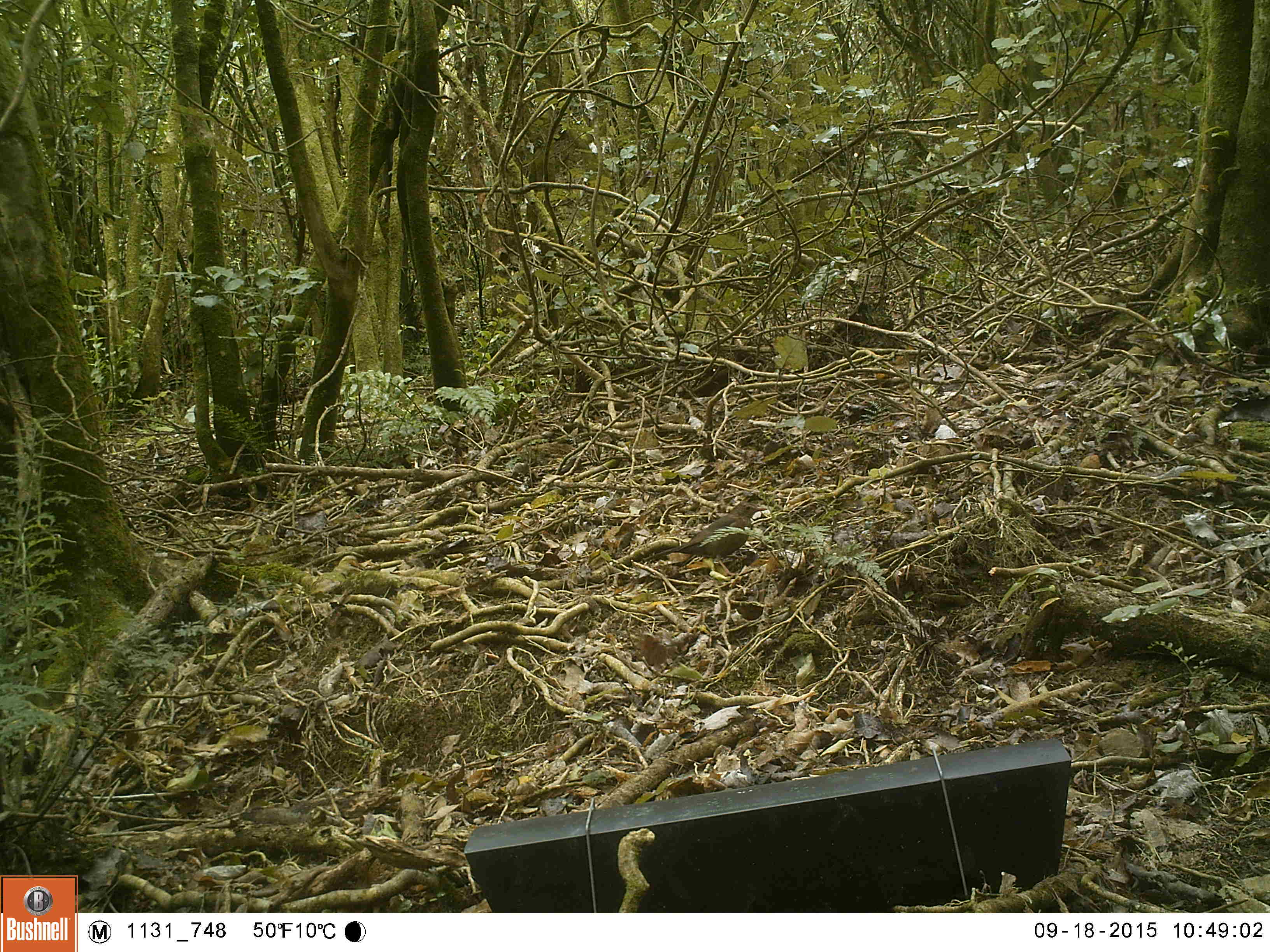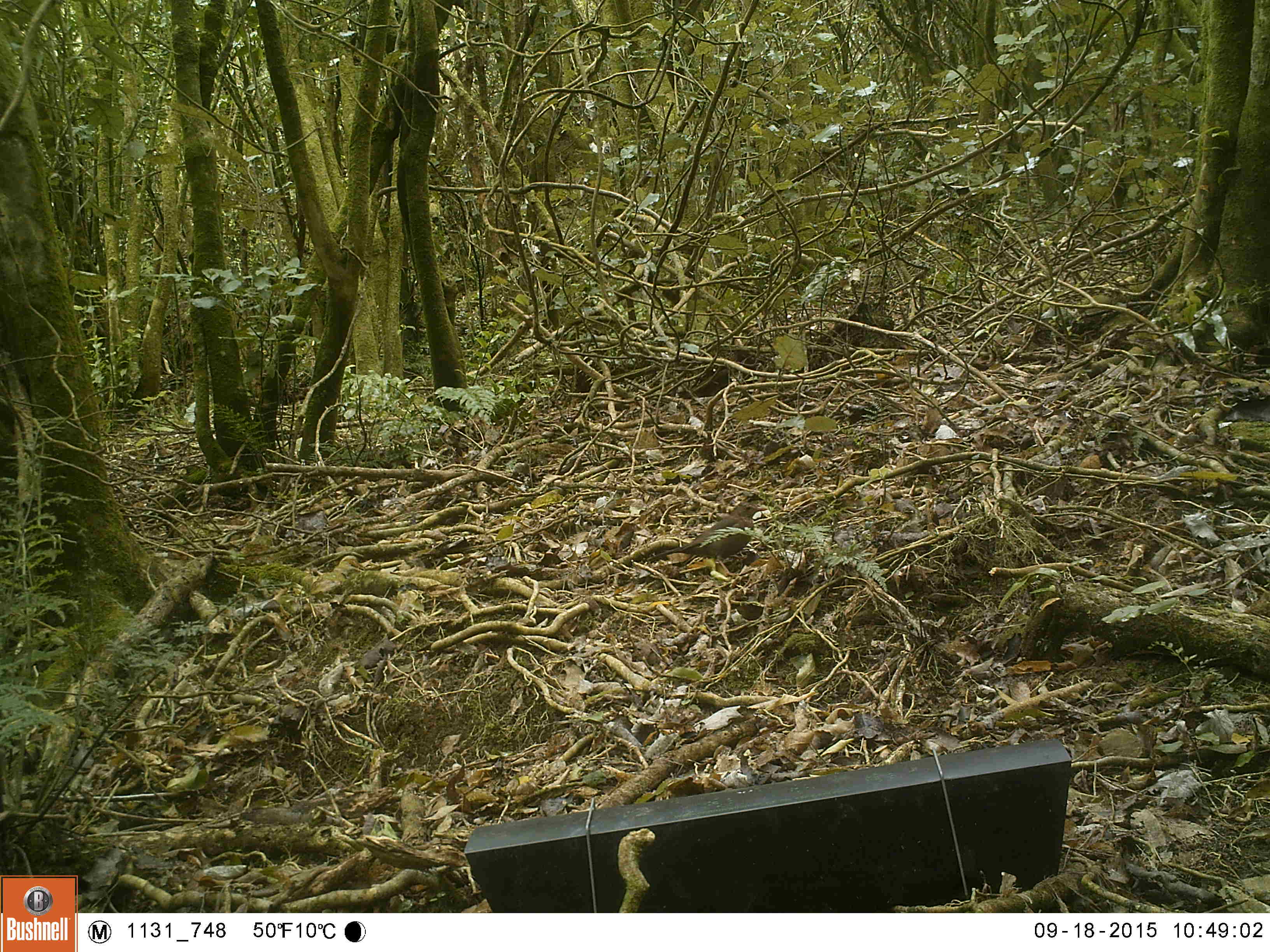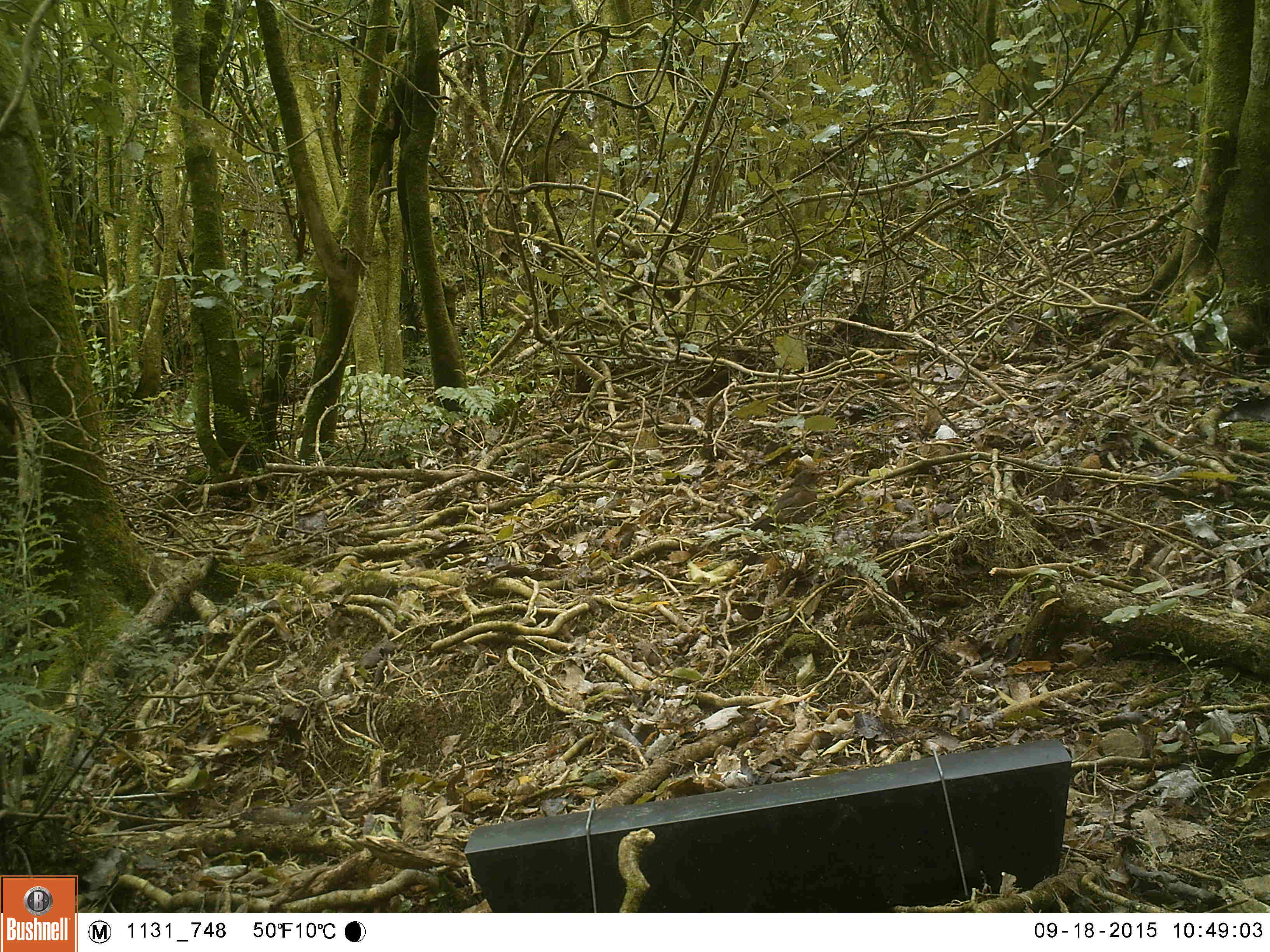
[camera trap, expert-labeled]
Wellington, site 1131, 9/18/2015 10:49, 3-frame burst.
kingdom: Animalia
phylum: Chordata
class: Aves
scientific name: Aves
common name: bird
Bird (Aves).